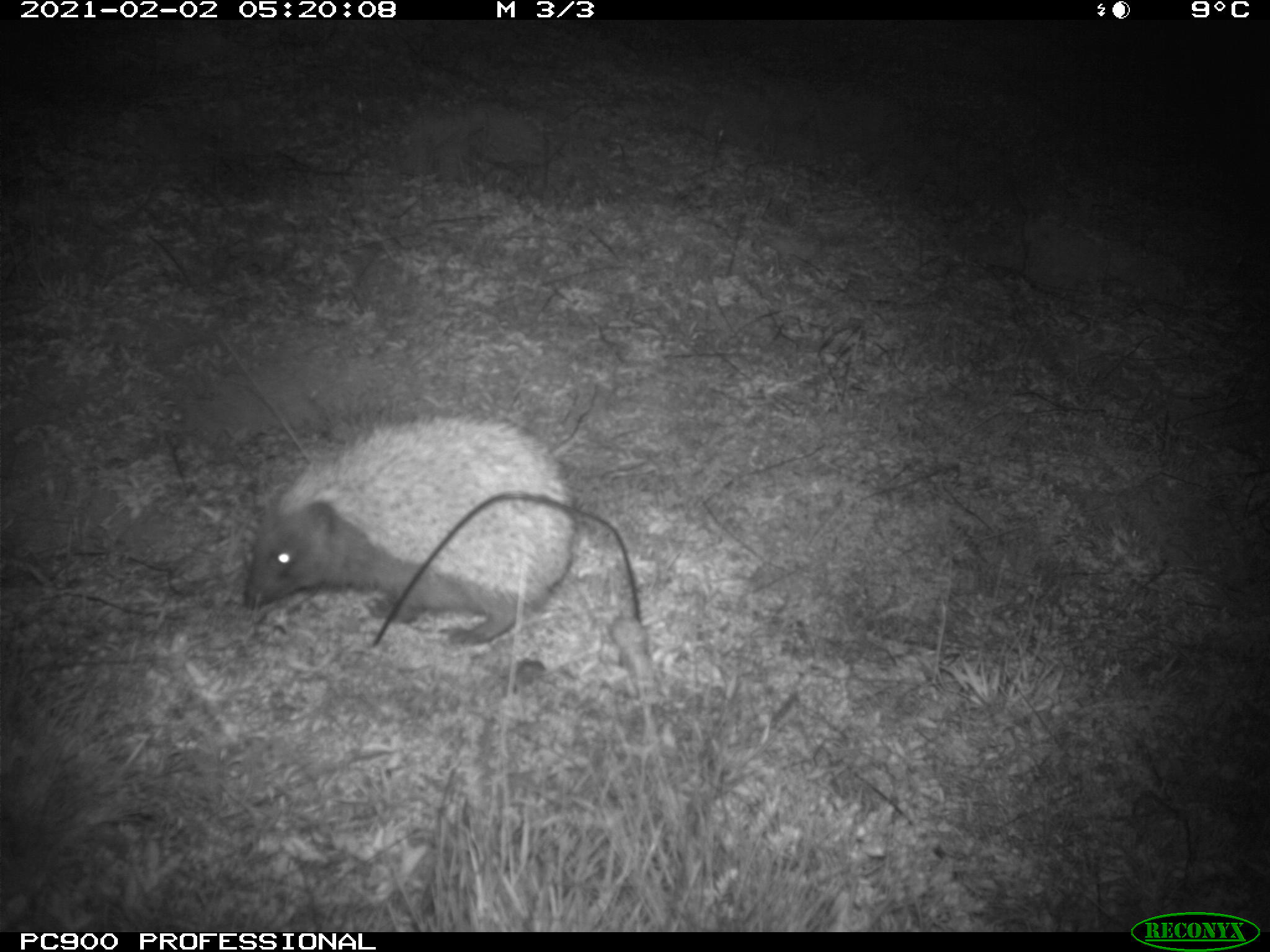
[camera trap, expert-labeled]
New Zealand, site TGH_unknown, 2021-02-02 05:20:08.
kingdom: Animalia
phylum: Chordata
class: Mammalia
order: Eulipotyphla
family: Erinaceidae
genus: Erinaceus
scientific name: Erinaceus europaeus europaeus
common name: european hedgehog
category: hedgehog